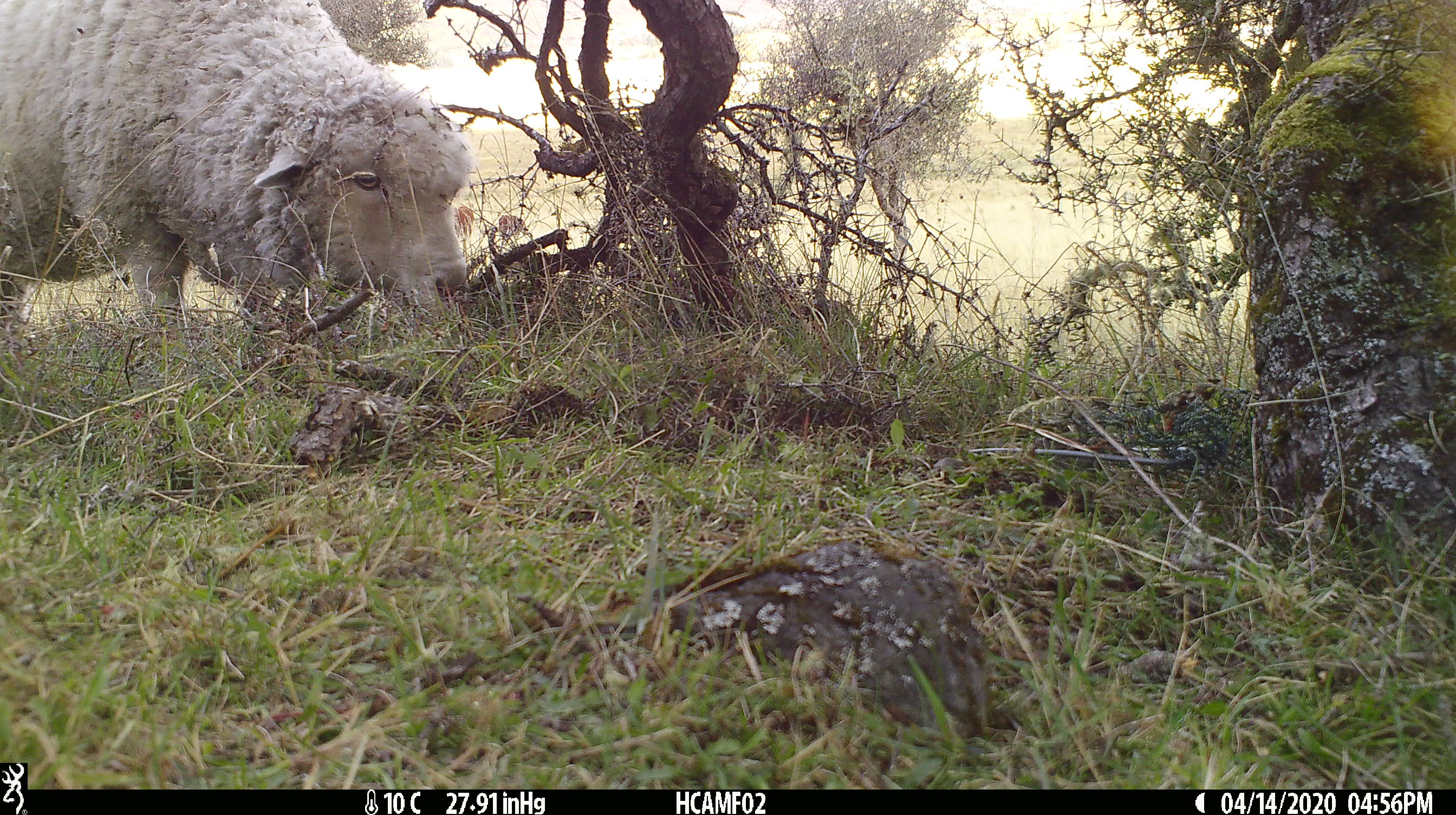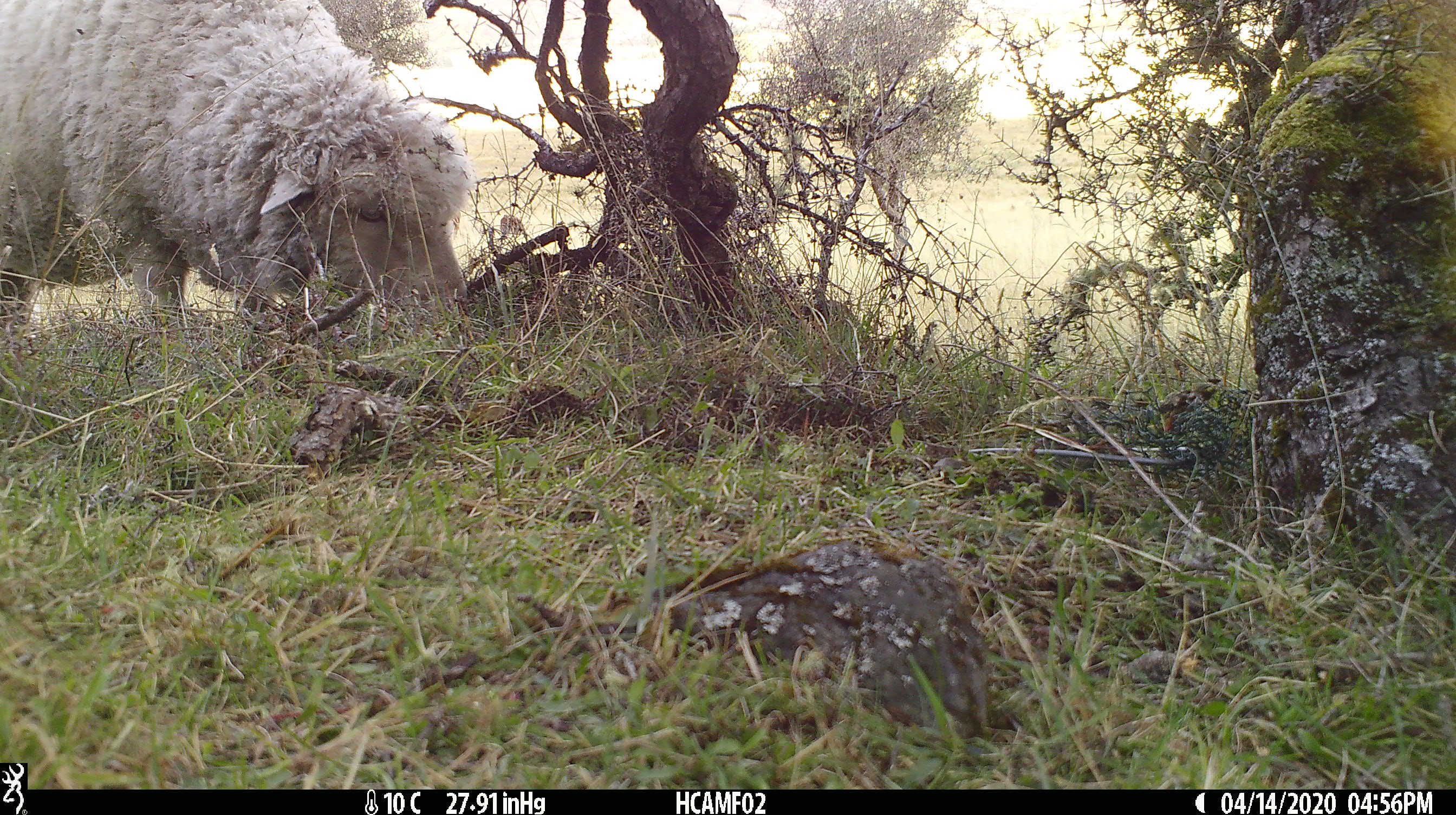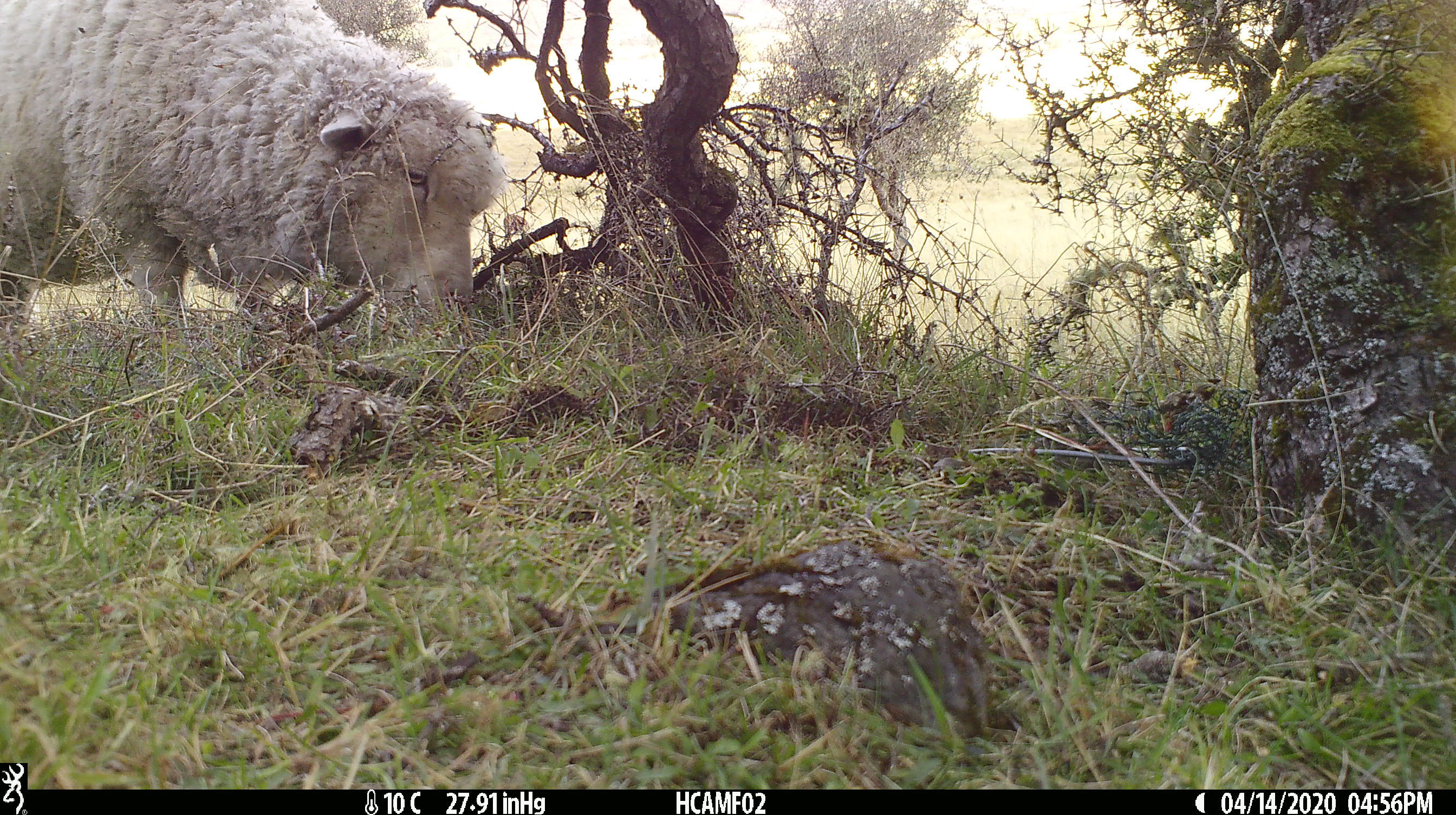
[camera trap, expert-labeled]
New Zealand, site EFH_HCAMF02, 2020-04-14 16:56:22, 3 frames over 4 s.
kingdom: Animalia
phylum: Chordata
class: Mammalia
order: Artiodactyla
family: Bovidae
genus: Ovis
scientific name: Ovis aries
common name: domestic sheep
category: sheep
Sheep (domestic sheep) (Ovis aries).